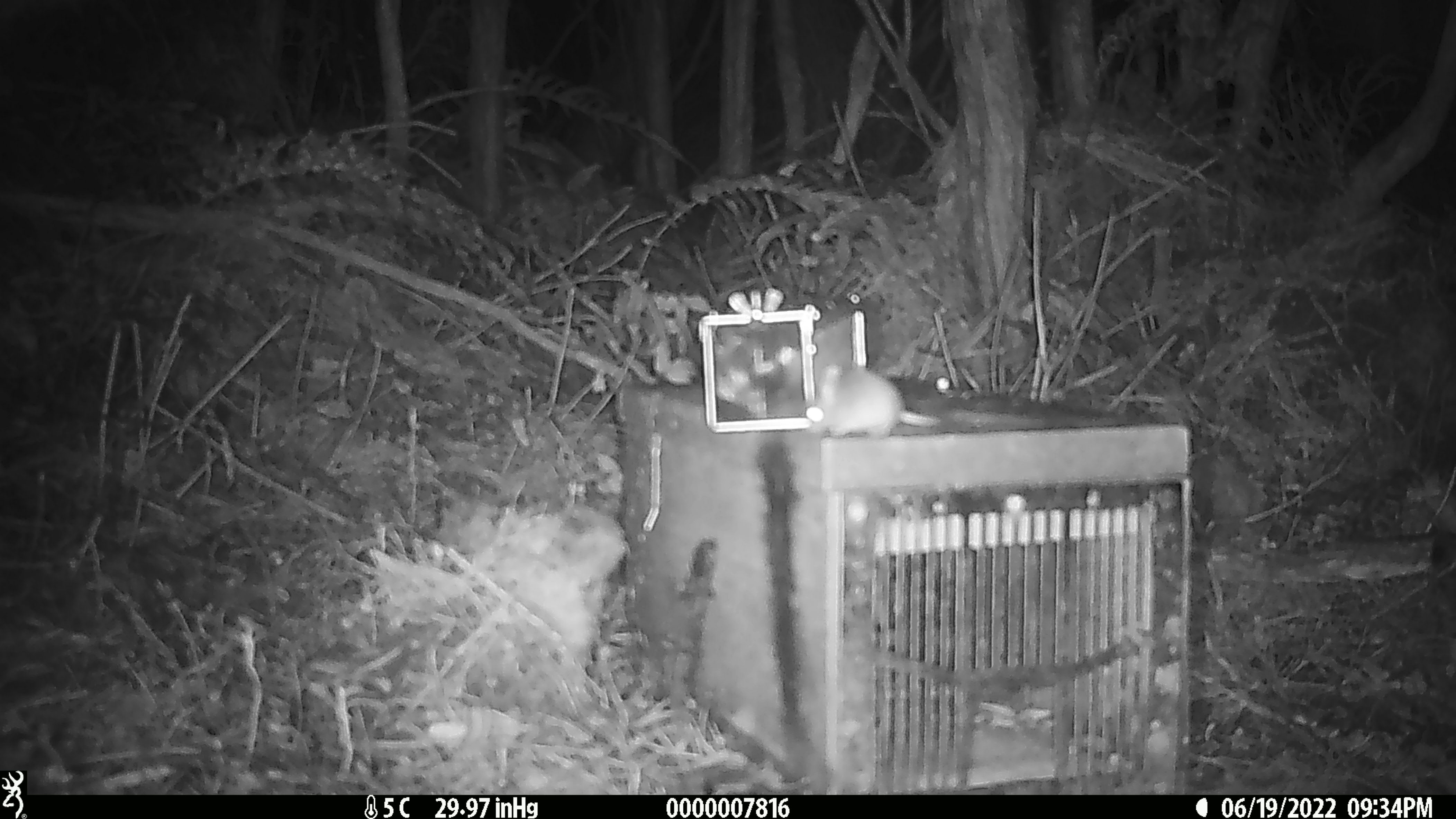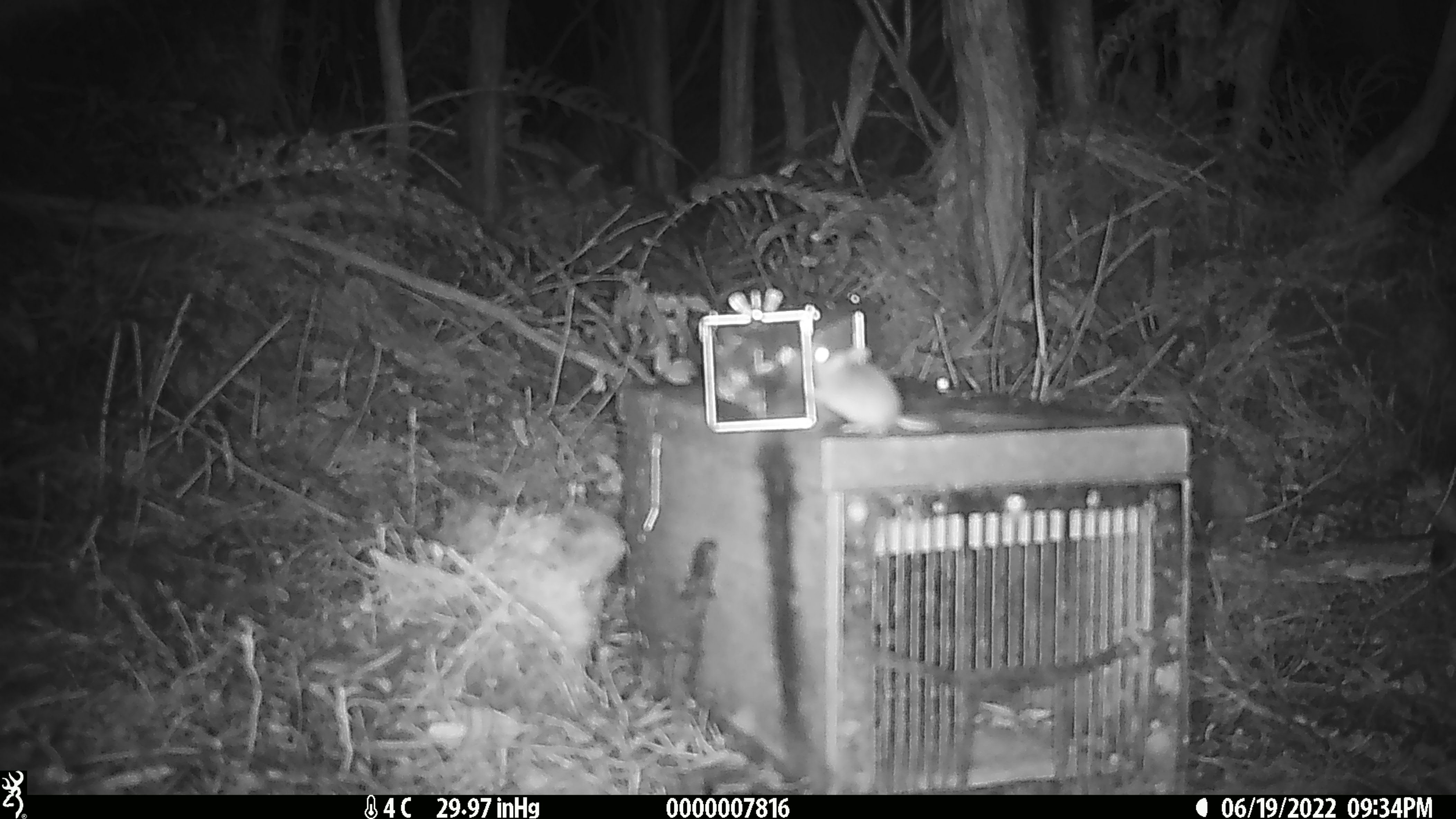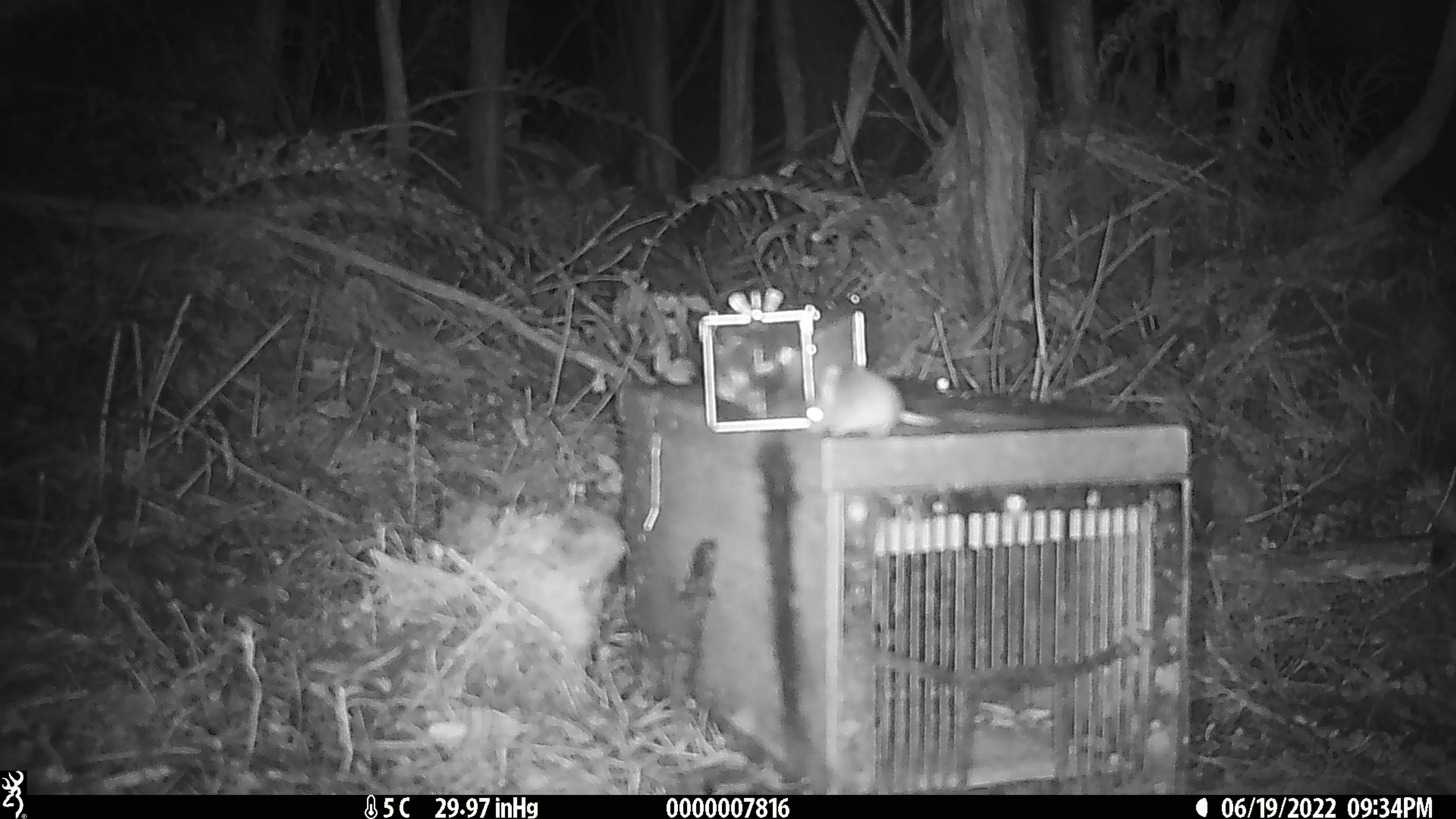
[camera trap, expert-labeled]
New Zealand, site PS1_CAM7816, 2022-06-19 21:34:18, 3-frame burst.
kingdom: Animalia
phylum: Chordata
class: Mammalia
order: Rodentia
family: Muridae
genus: Mus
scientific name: Mus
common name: mouse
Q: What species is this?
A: Mouse (Mus).